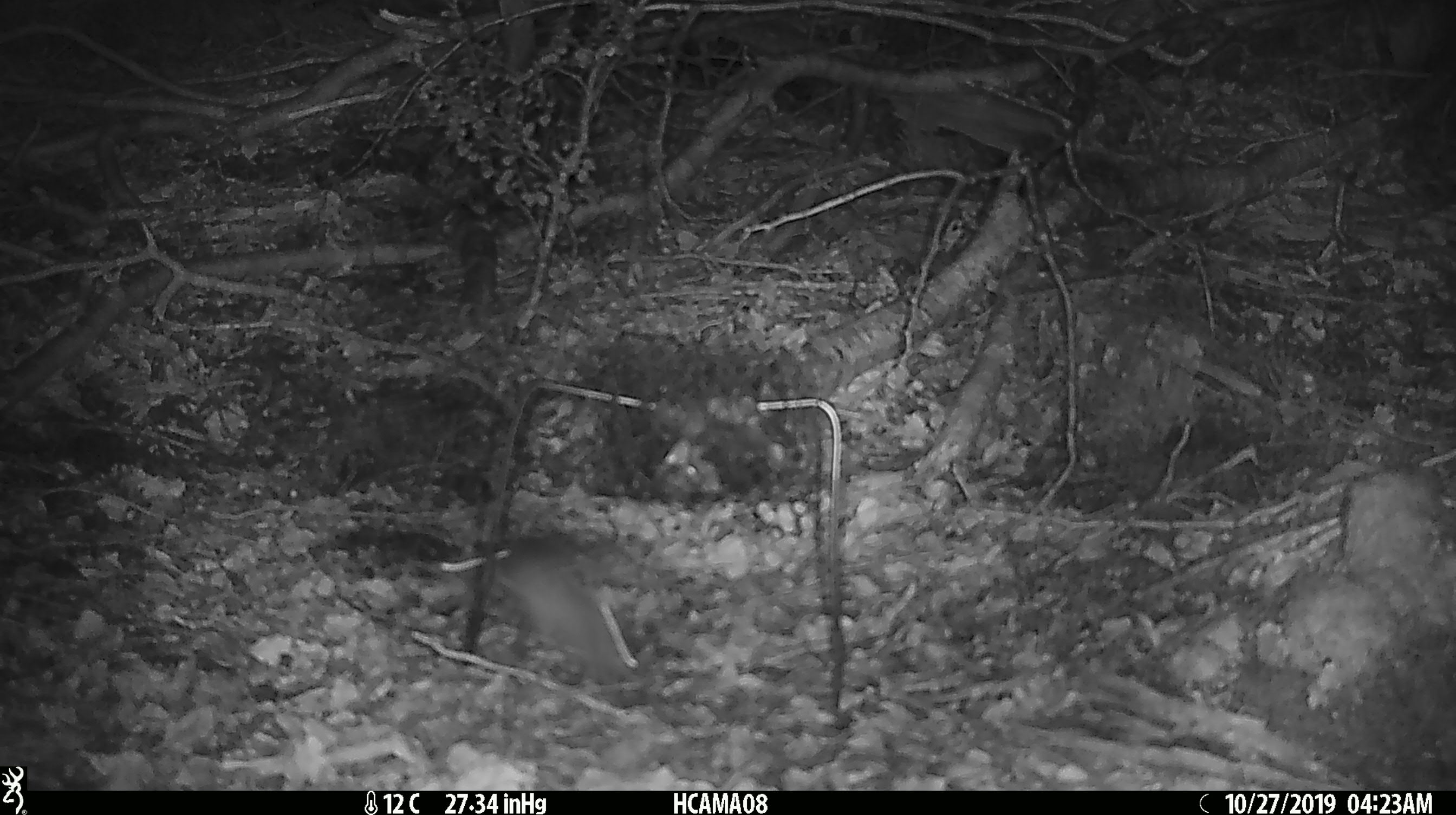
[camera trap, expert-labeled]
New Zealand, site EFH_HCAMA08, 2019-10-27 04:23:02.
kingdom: Animalia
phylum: Chordata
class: Mammalia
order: Rodentia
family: Muridae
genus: Mus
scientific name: Mus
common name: mouse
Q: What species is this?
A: Mouse (Mus).